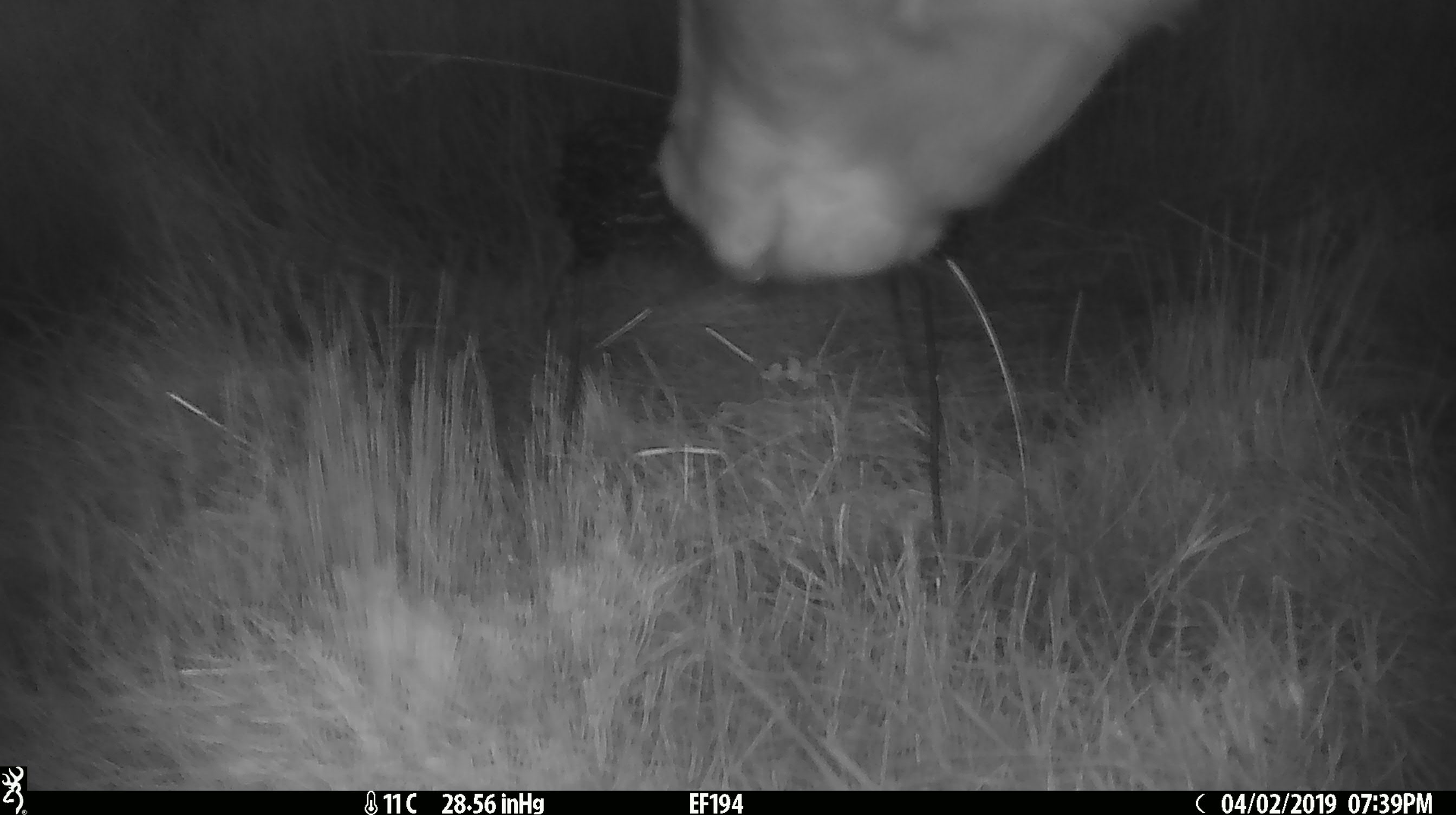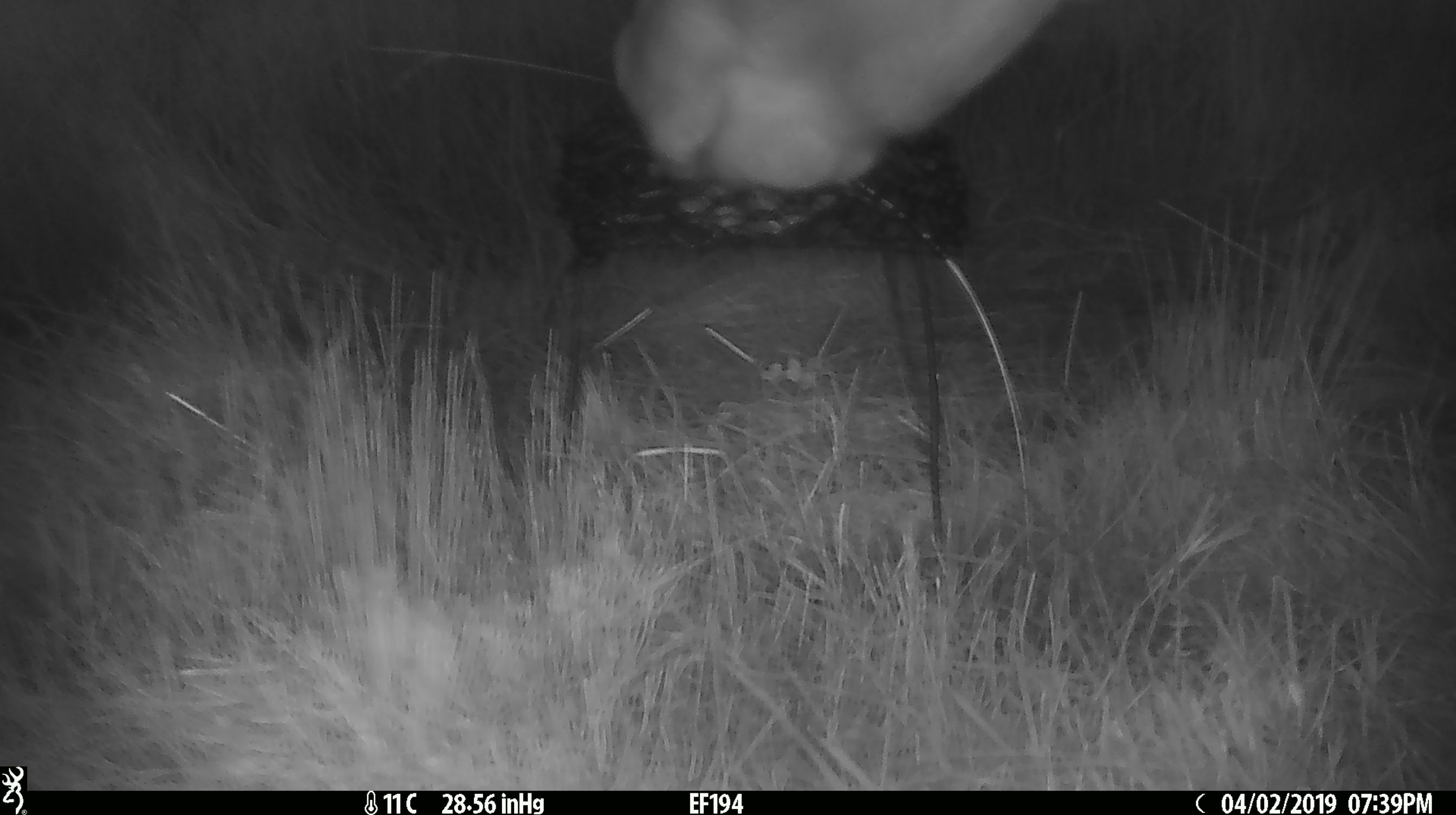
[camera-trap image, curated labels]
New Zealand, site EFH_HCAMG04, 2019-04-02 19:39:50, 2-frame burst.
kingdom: Animalia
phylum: Chordata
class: Mammalia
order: Artiodactyla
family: Bovidae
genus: Bos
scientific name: Bos taurus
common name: domestic cow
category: cow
Cow (domestic cow) (Bos taurus).